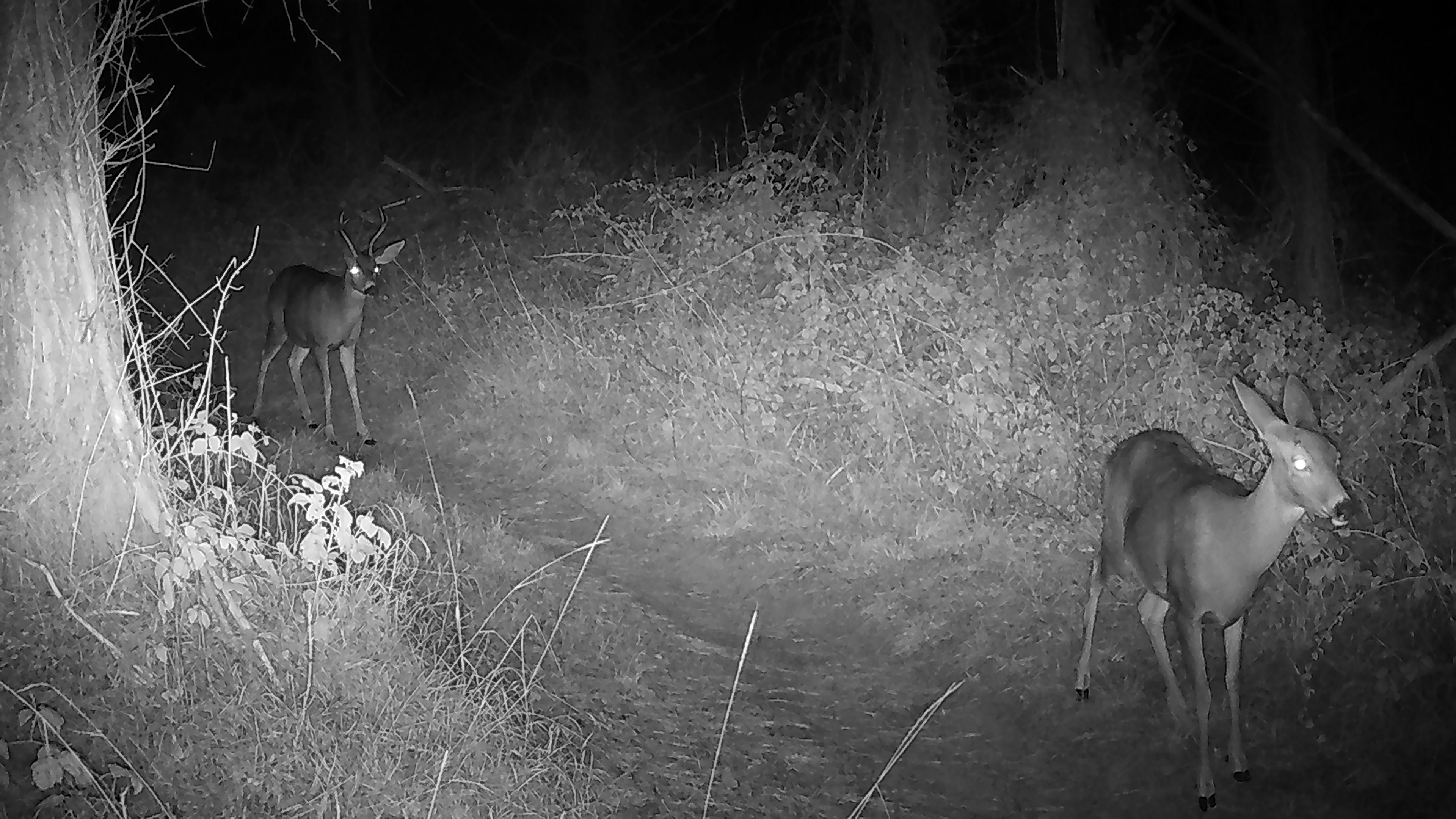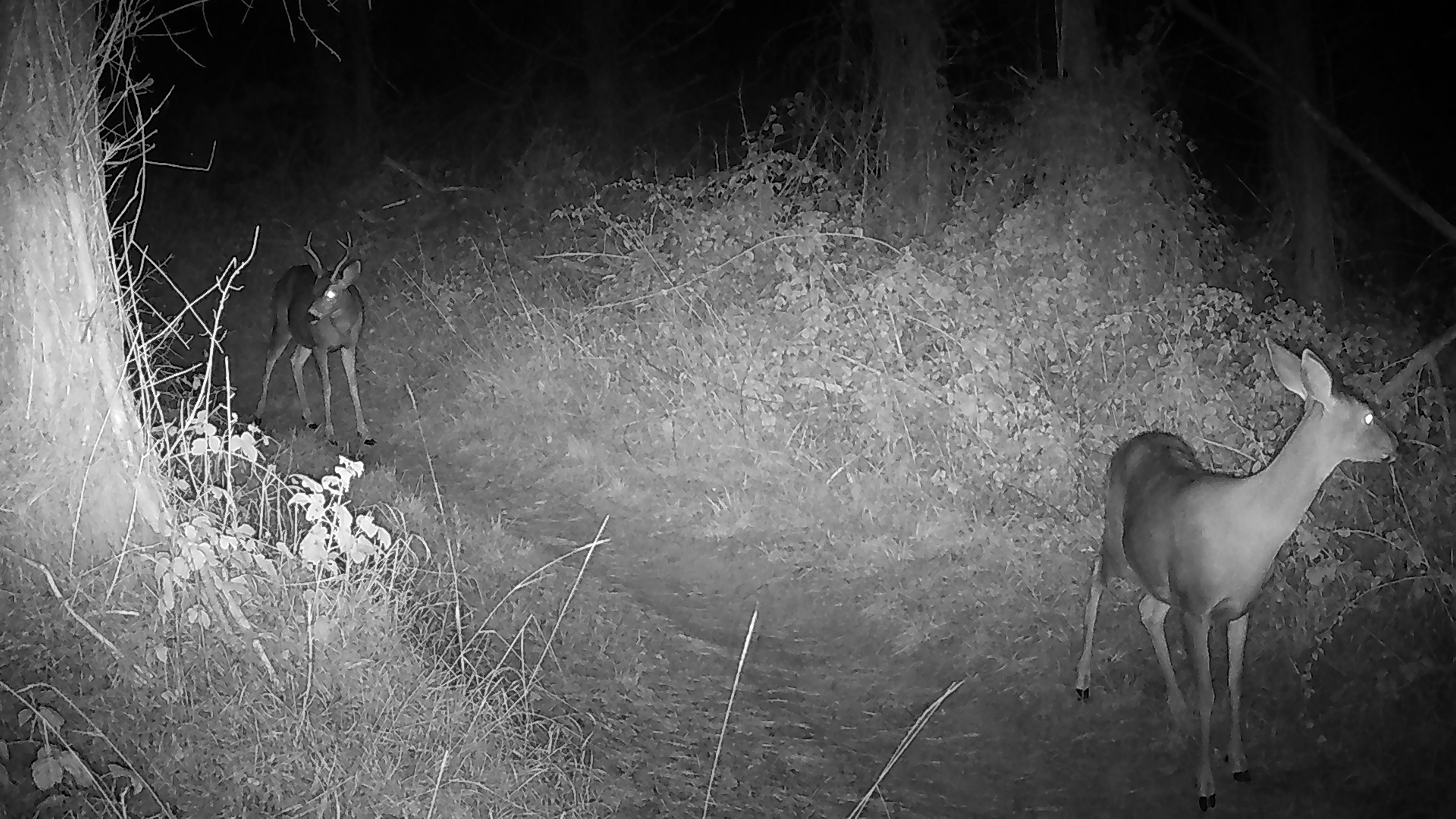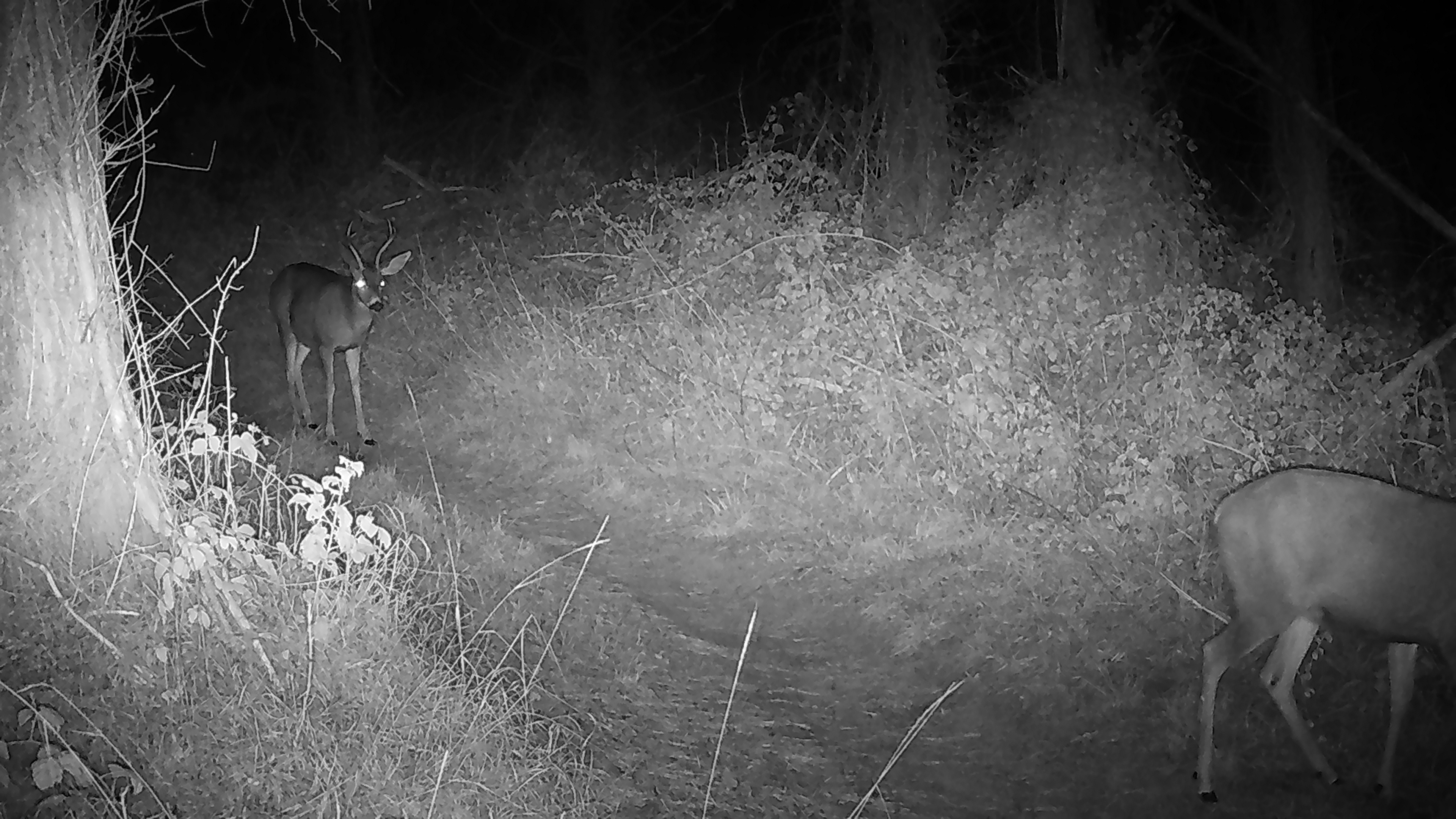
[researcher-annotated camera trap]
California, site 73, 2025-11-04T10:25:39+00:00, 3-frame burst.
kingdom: Animalia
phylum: Chordata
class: Mammalia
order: Artiodactyla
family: Cervidae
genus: Odocoileus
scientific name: Odocoileus hemionus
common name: mule deer